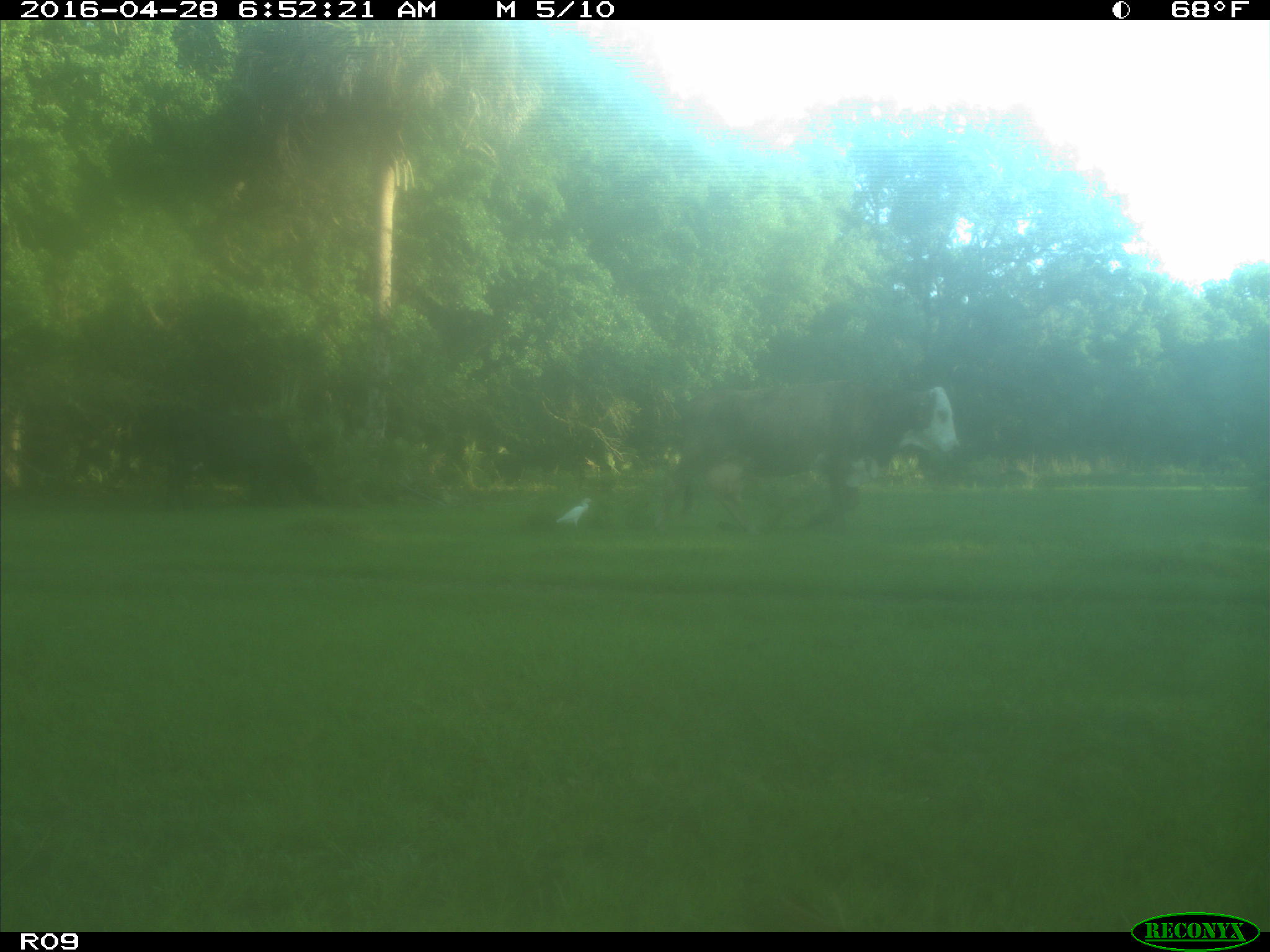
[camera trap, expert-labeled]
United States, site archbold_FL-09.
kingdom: Animalia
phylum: Chordata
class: Mammalia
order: Artiodactyla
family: Bovidae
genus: Bos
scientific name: Bos taurus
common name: domestic cow